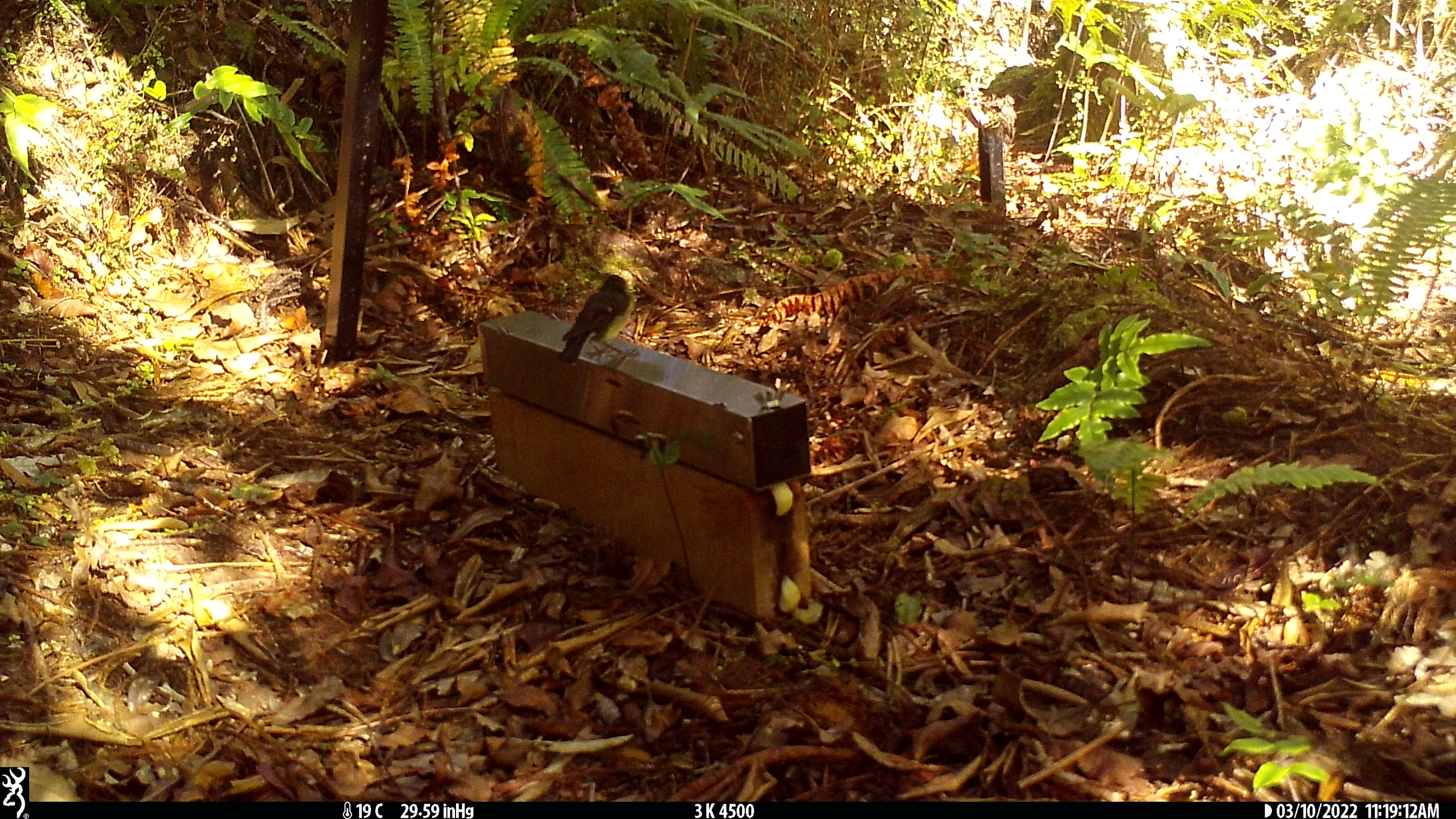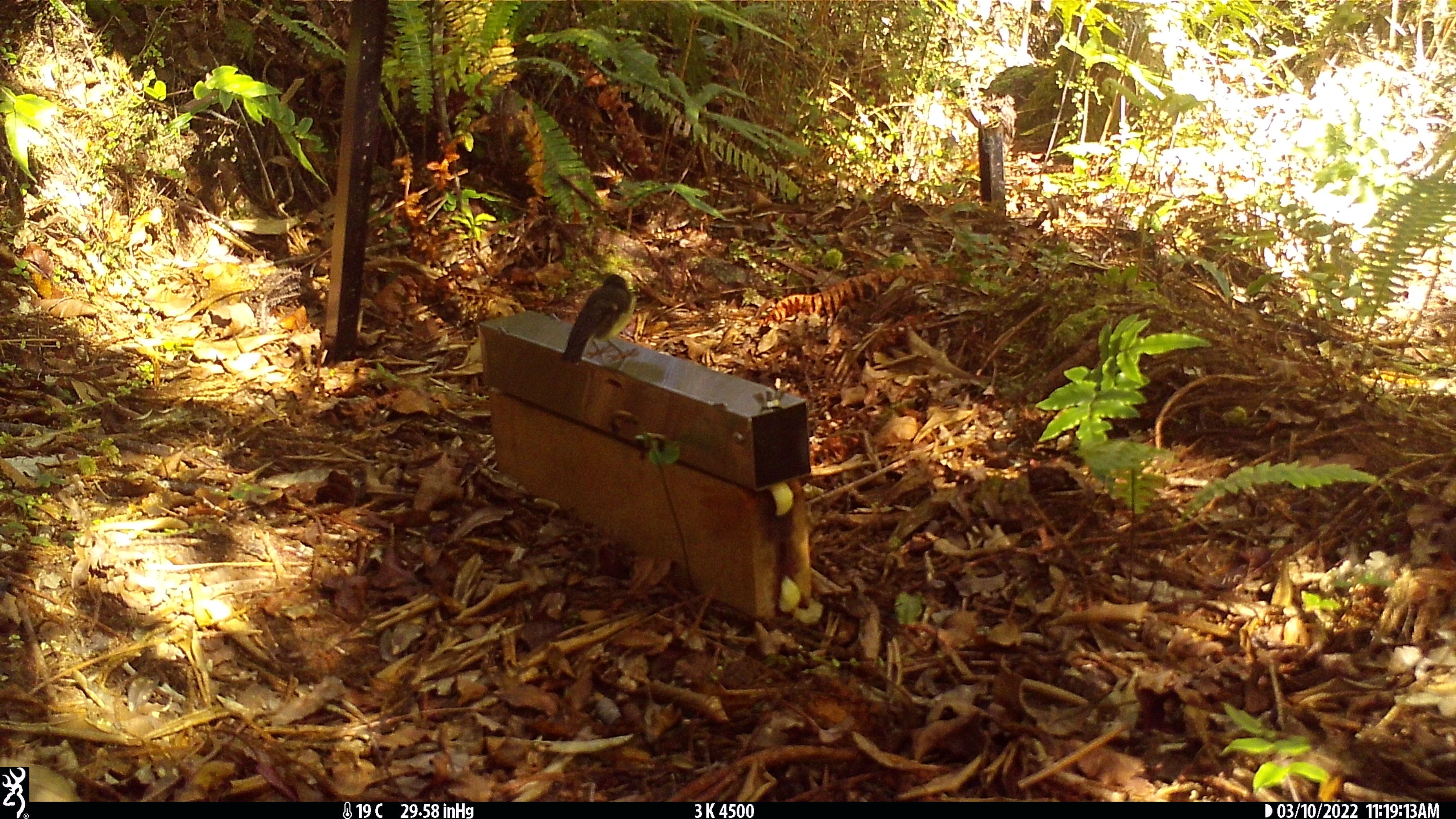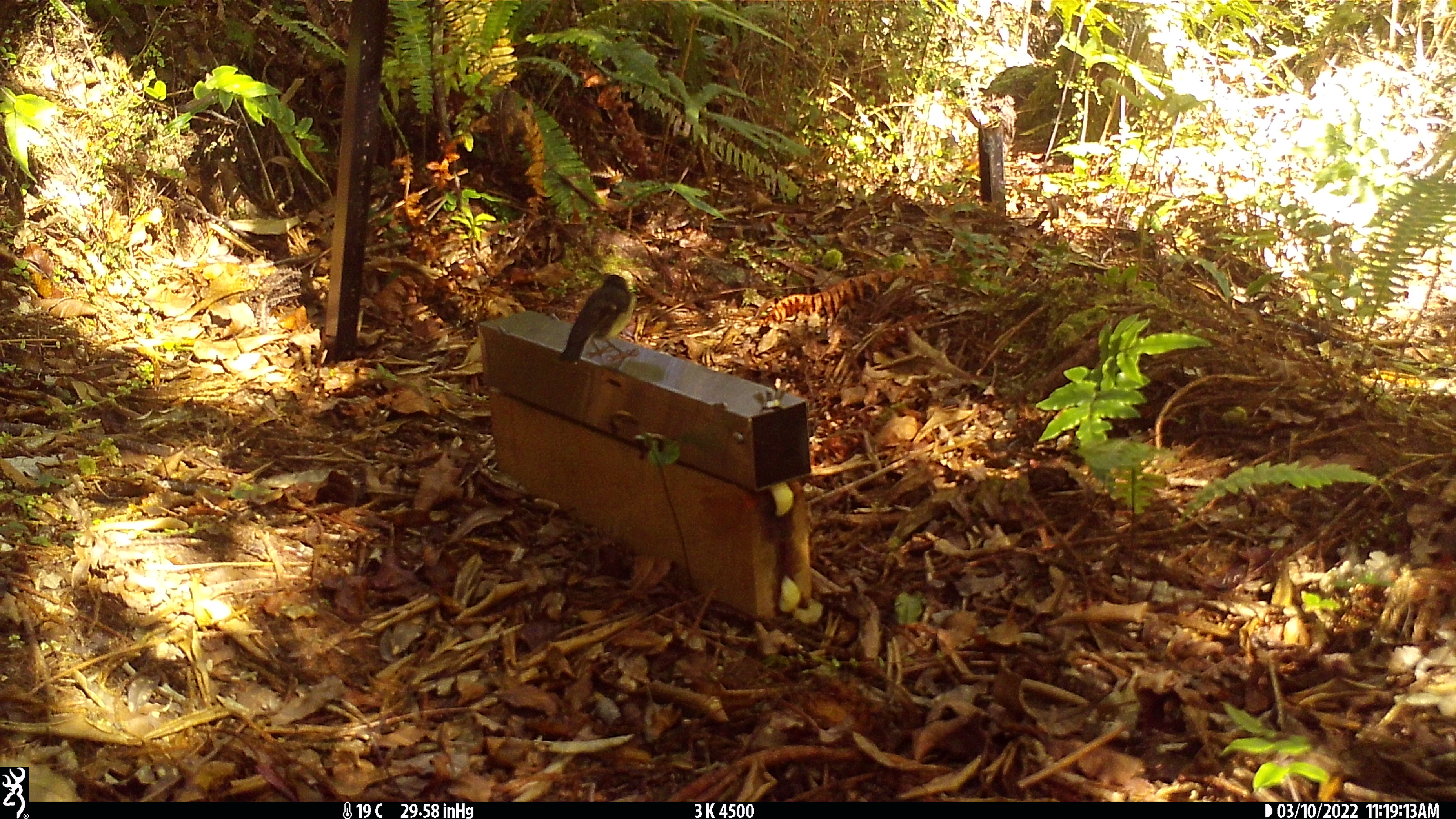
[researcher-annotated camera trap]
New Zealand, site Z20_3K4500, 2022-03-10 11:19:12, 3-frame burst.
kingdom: Animalia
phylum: Chordata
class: Aves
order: Passeriformes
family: Petroicidae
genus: Petroica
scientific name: Petroica macrocephala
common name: tomtit